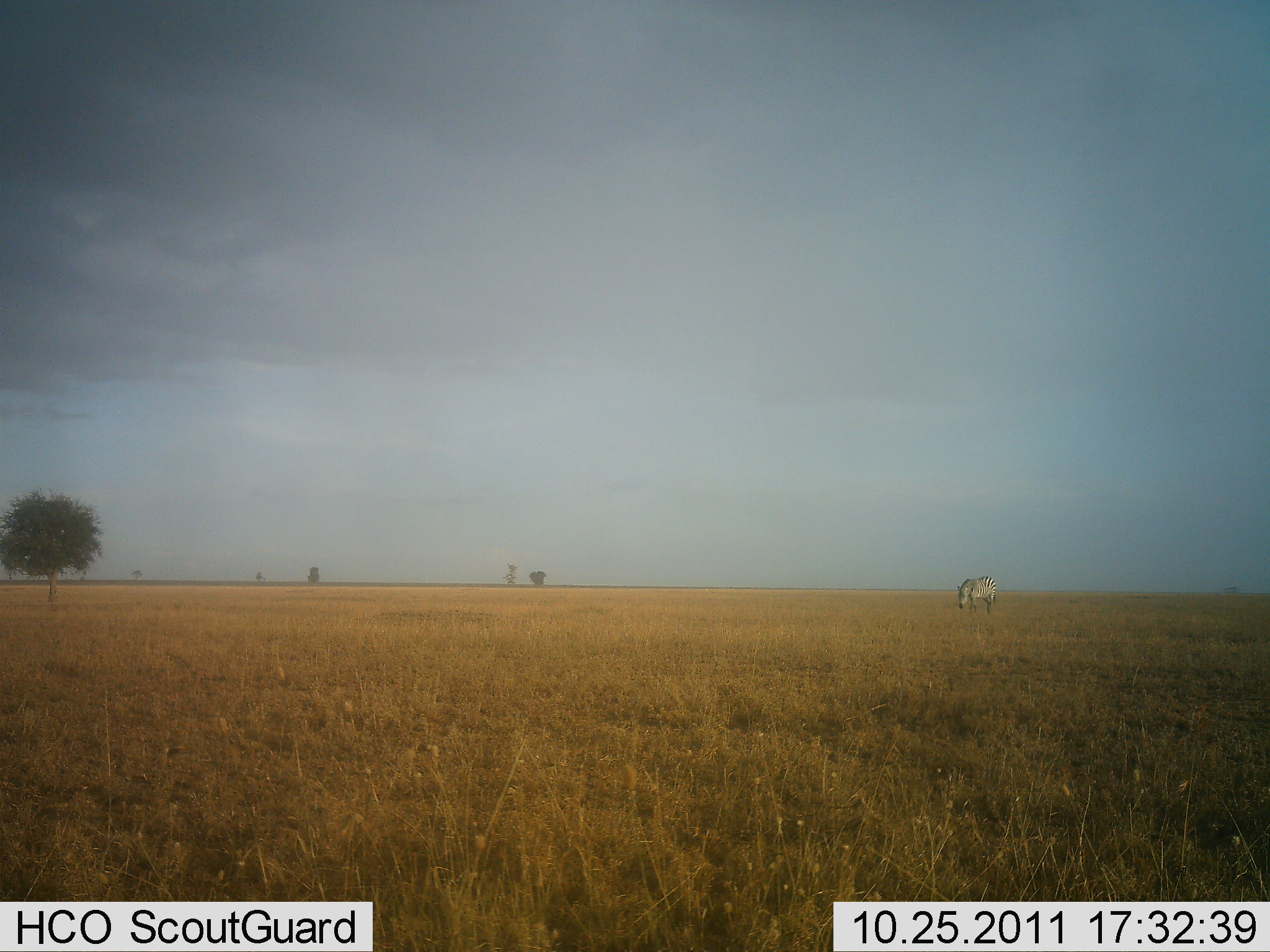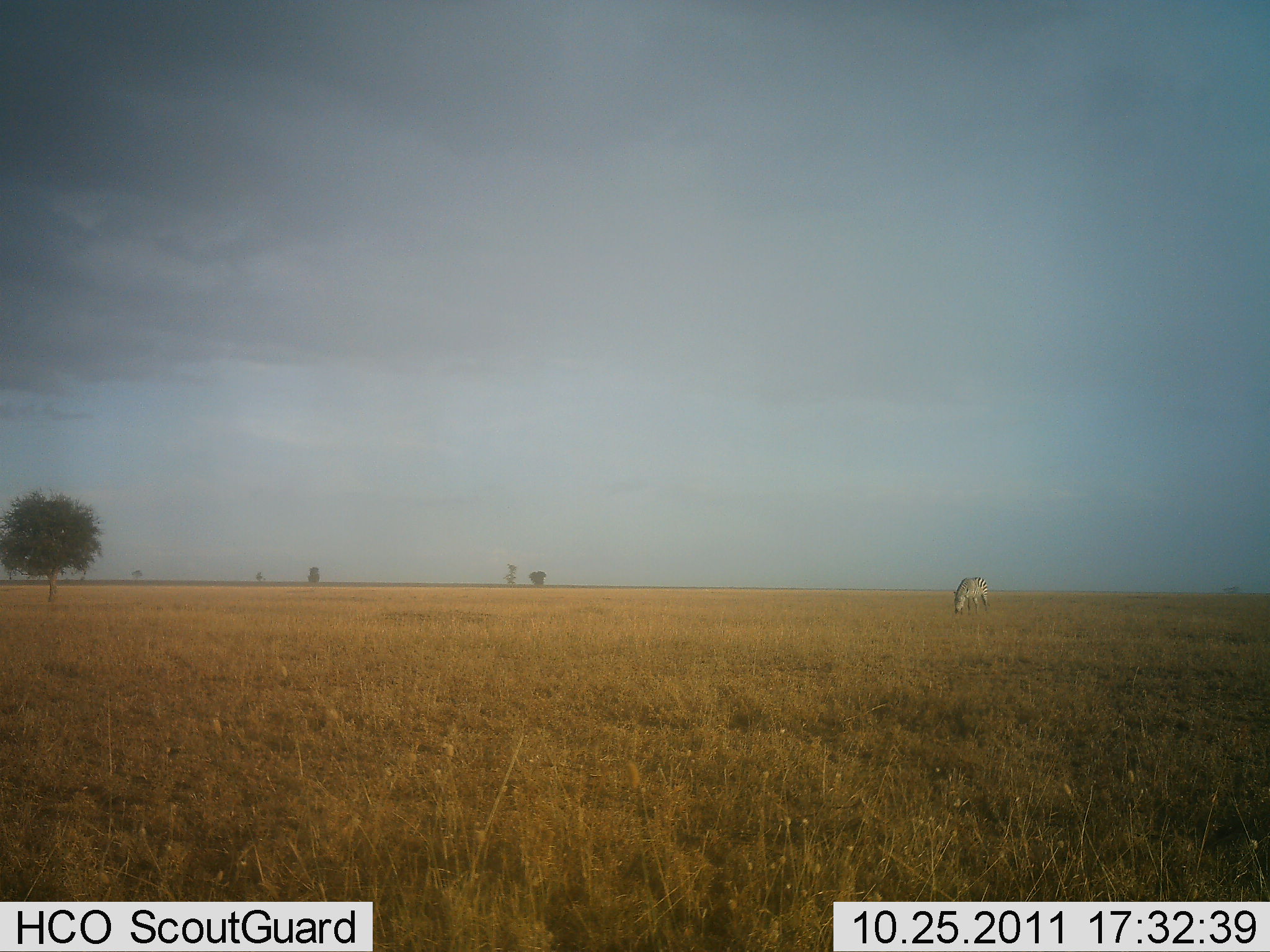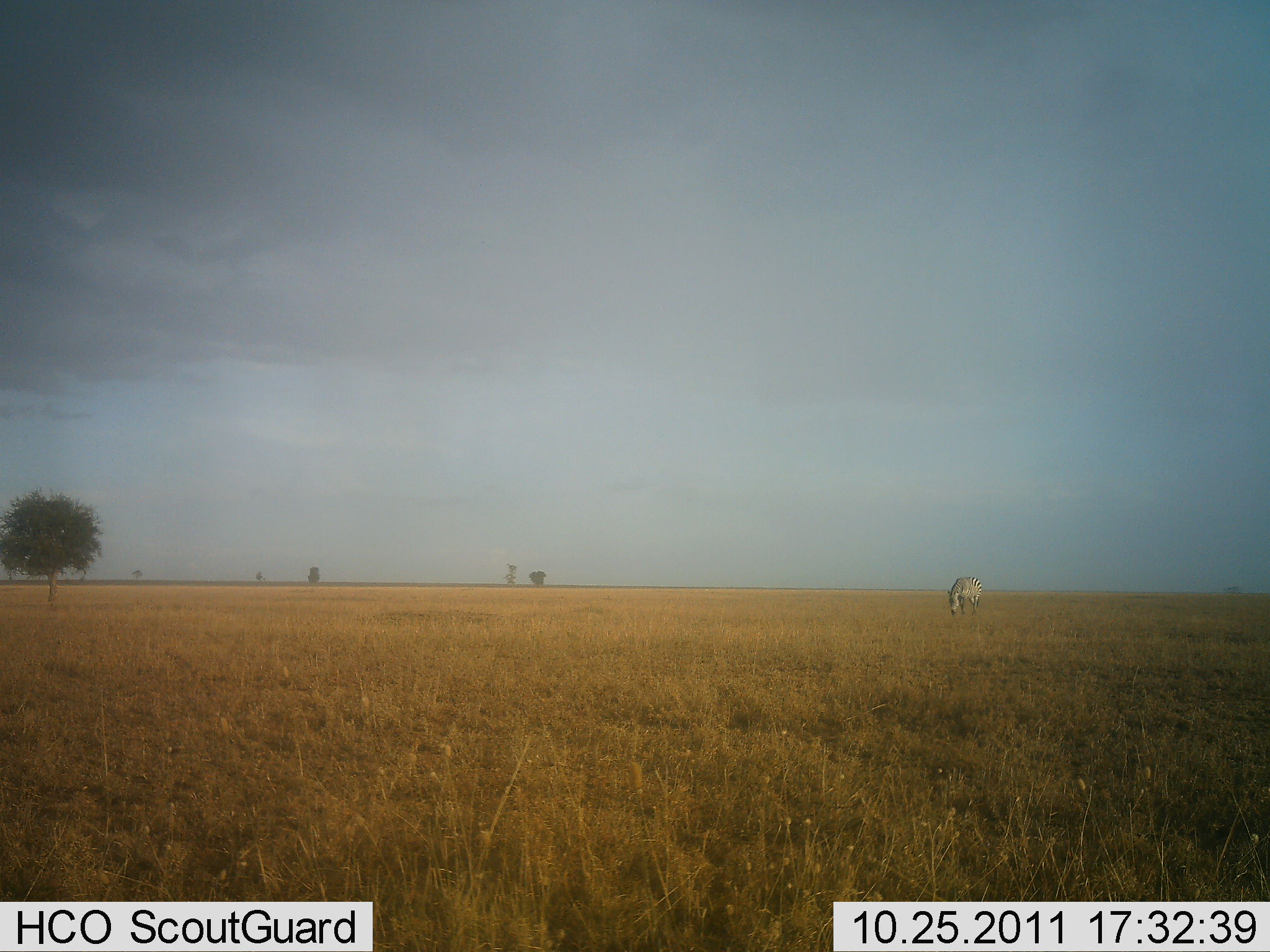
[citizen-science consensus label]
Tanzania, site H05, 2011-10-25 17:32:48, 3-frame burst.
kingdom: Animalia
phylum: Chordata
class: Mammalia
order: Perissodactyla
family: Equidae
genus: Equus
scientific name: Equus quagga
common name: plains zebra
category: zebra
Zebra (plains zebra) (Equus quagga), count 1. Behavior (volunteer vote fractions): standing 17%, resting 0%, moving 8%, interacting 0%. Young present (vote fraction): 0%. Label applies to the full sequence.